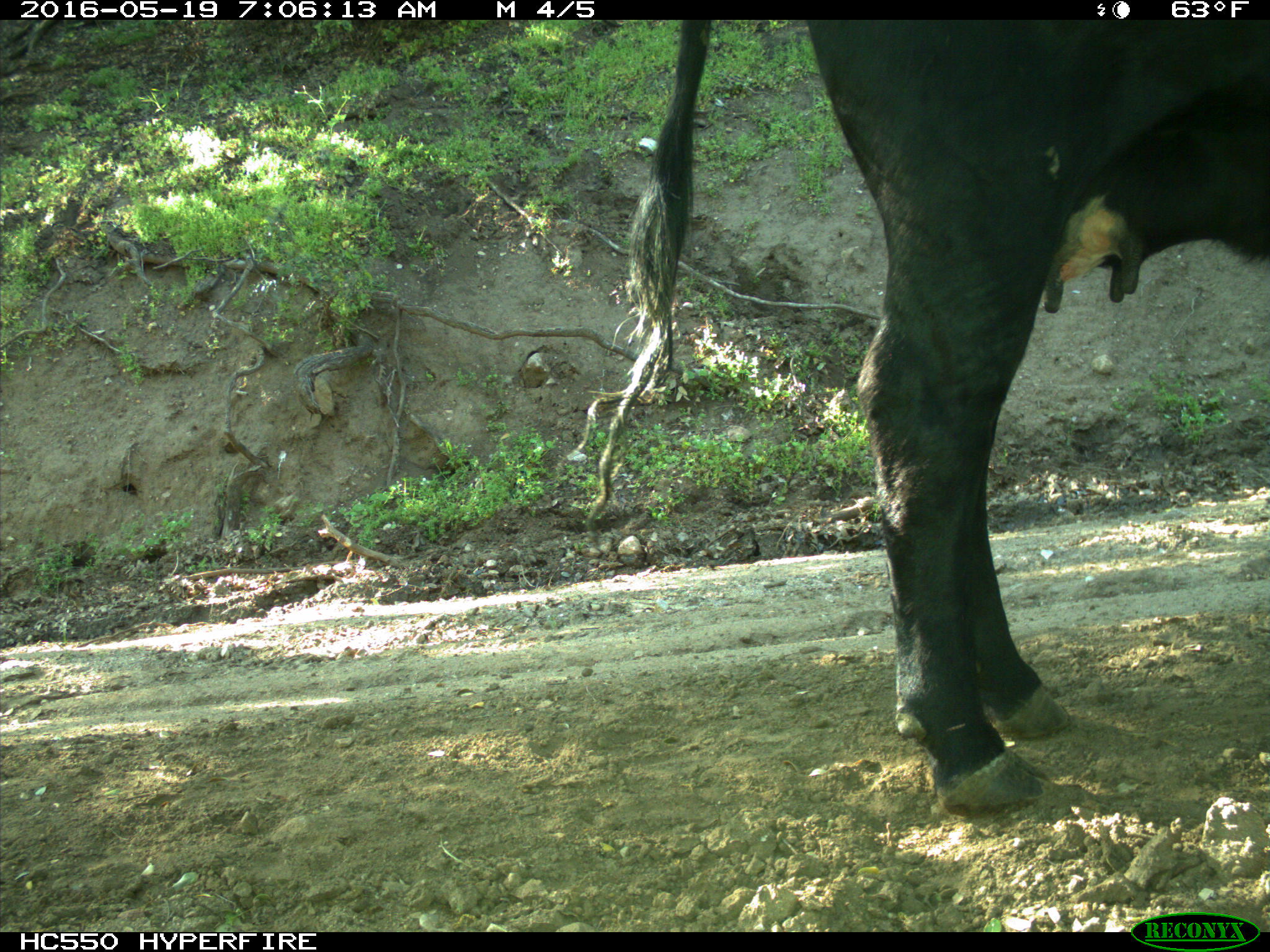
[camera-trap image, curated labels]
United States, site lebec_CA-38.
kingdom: Animalia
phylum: Chordata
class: Mammalia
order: Artiodactyla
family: Bovidae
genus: Bos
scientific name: Bos taurus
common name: domestic cow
Bos taurus (domestic cow).